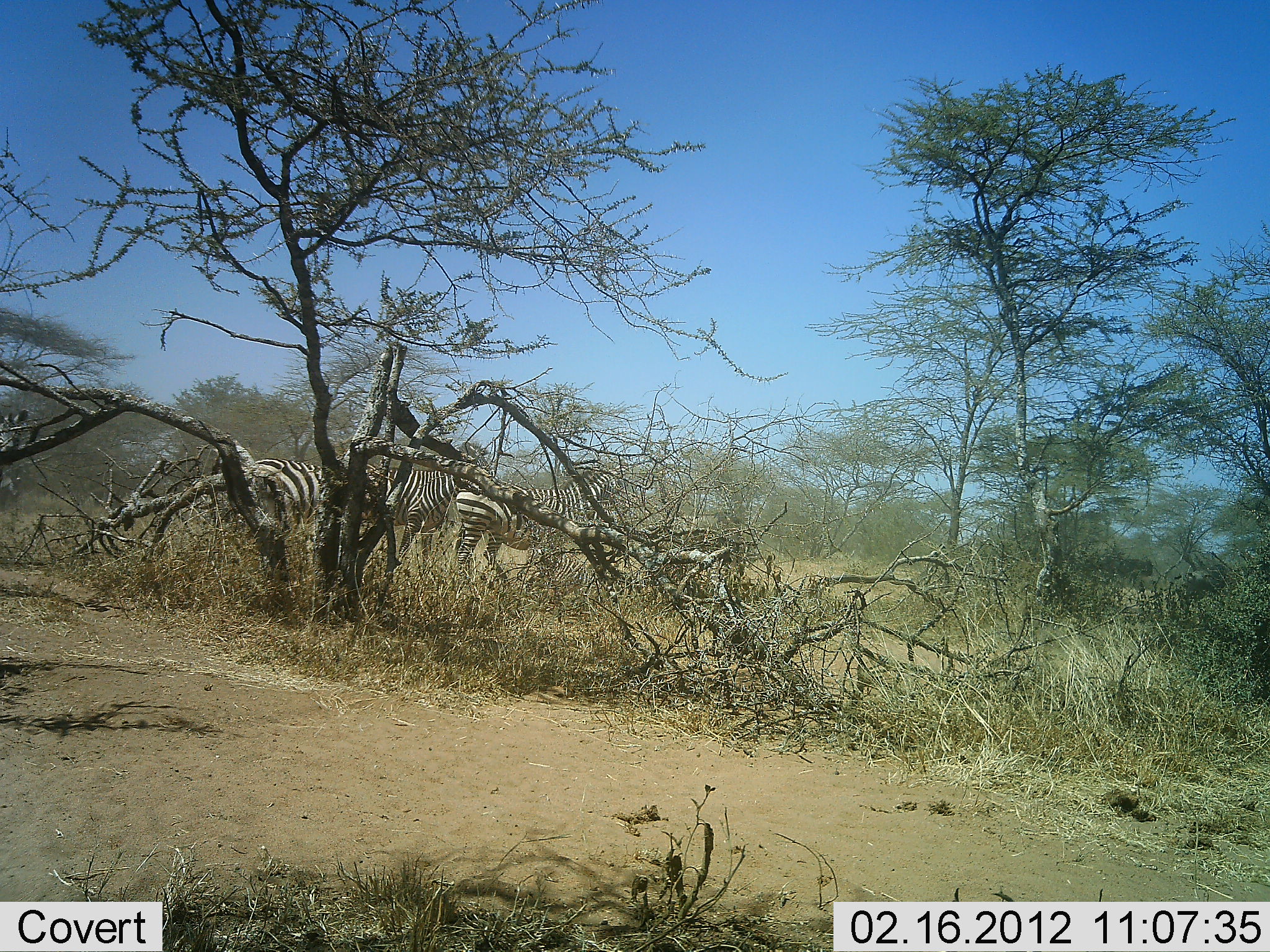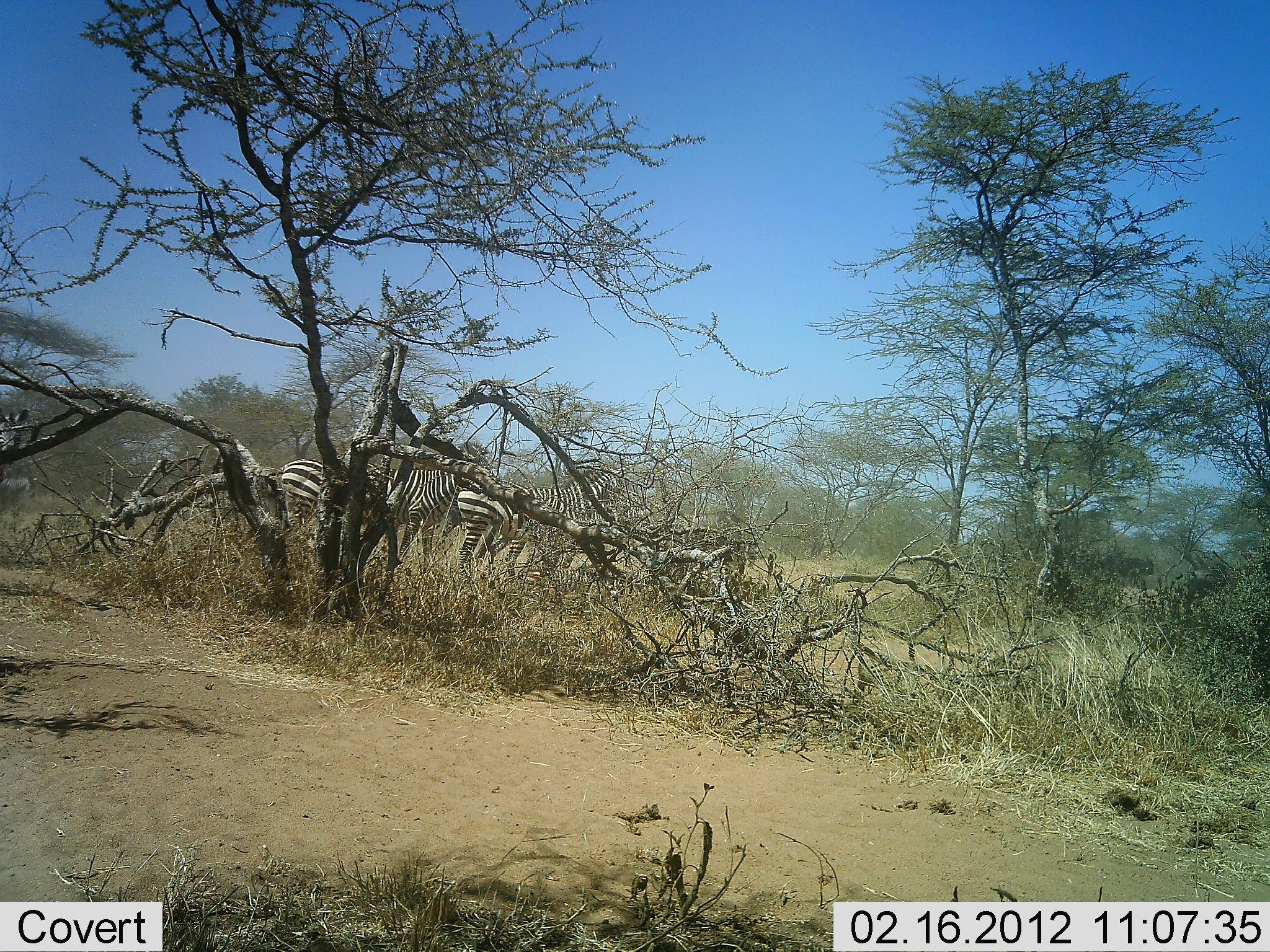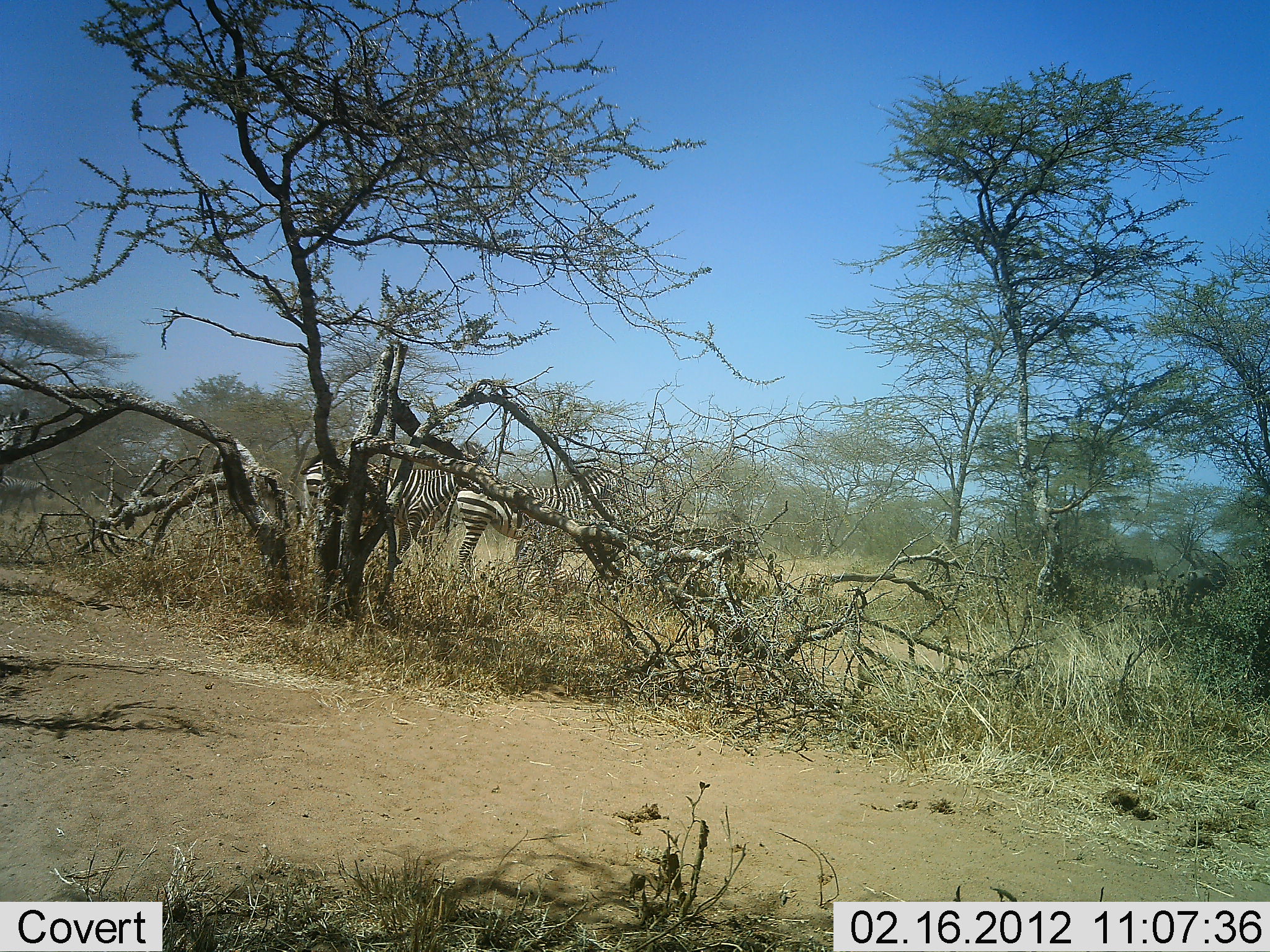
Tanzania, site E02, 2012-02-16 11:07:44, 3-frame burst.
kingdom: Animalia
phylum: Chordata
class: Mammalia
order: Perissodactyla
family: Equidae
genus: Equus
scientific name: Equus quagga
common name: plains zebra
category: zebra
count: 4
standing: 80%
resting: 0%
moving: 47%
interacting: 0%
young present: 0%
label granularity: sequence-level